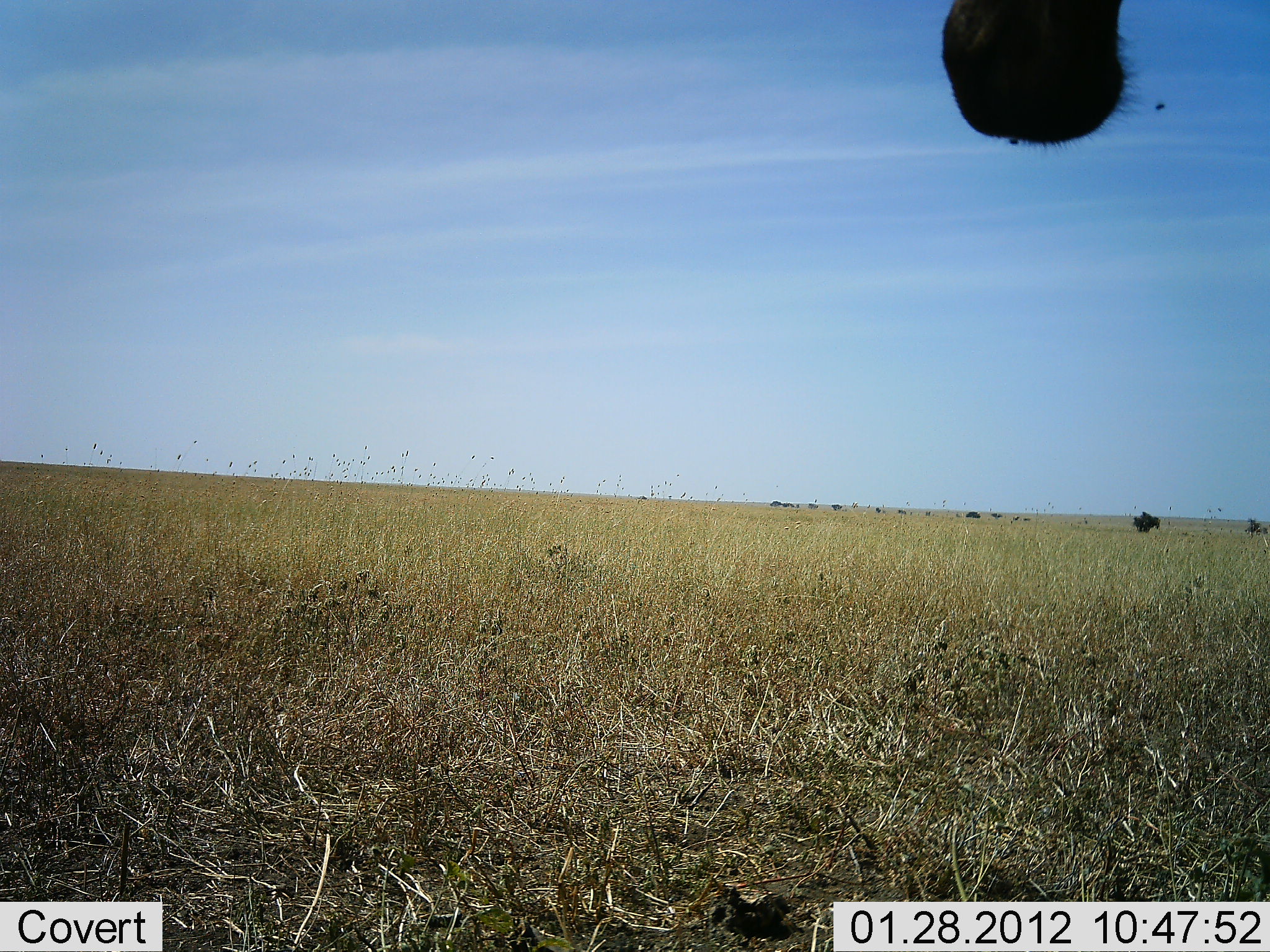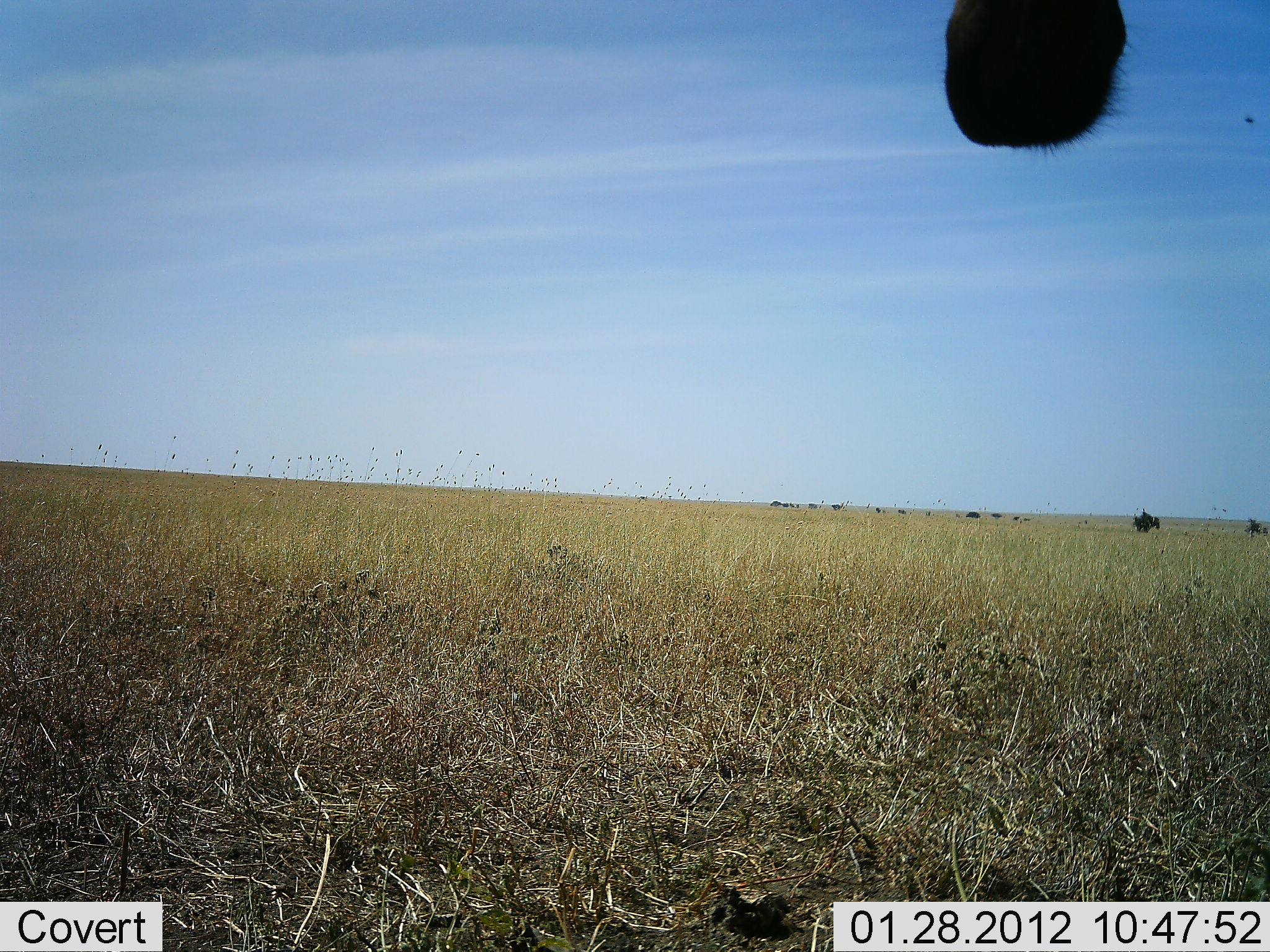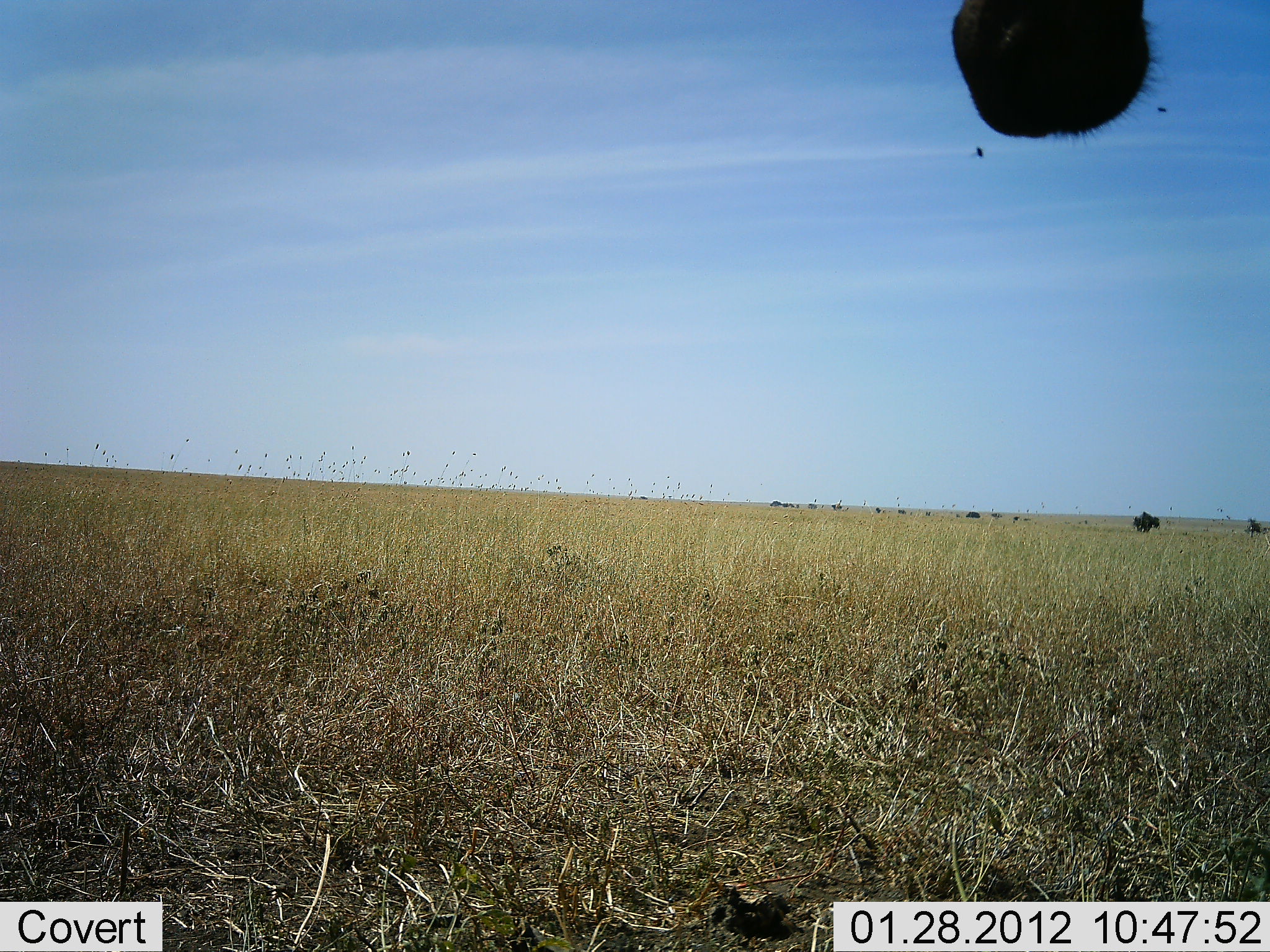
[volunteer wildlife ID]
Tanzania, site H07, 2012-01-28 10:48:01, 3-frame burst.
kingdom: Animalia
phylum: Chordata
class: Mammalia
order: Artiodactyla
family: Bovidae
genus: Alcelaphus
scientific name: Alcelaphus buselaphus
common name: hartebeest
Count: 1.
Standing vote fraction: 100%.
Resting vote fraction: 0%.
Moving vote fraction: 0%.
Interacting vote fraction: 0%.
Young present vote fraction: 0%.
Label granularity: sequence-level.